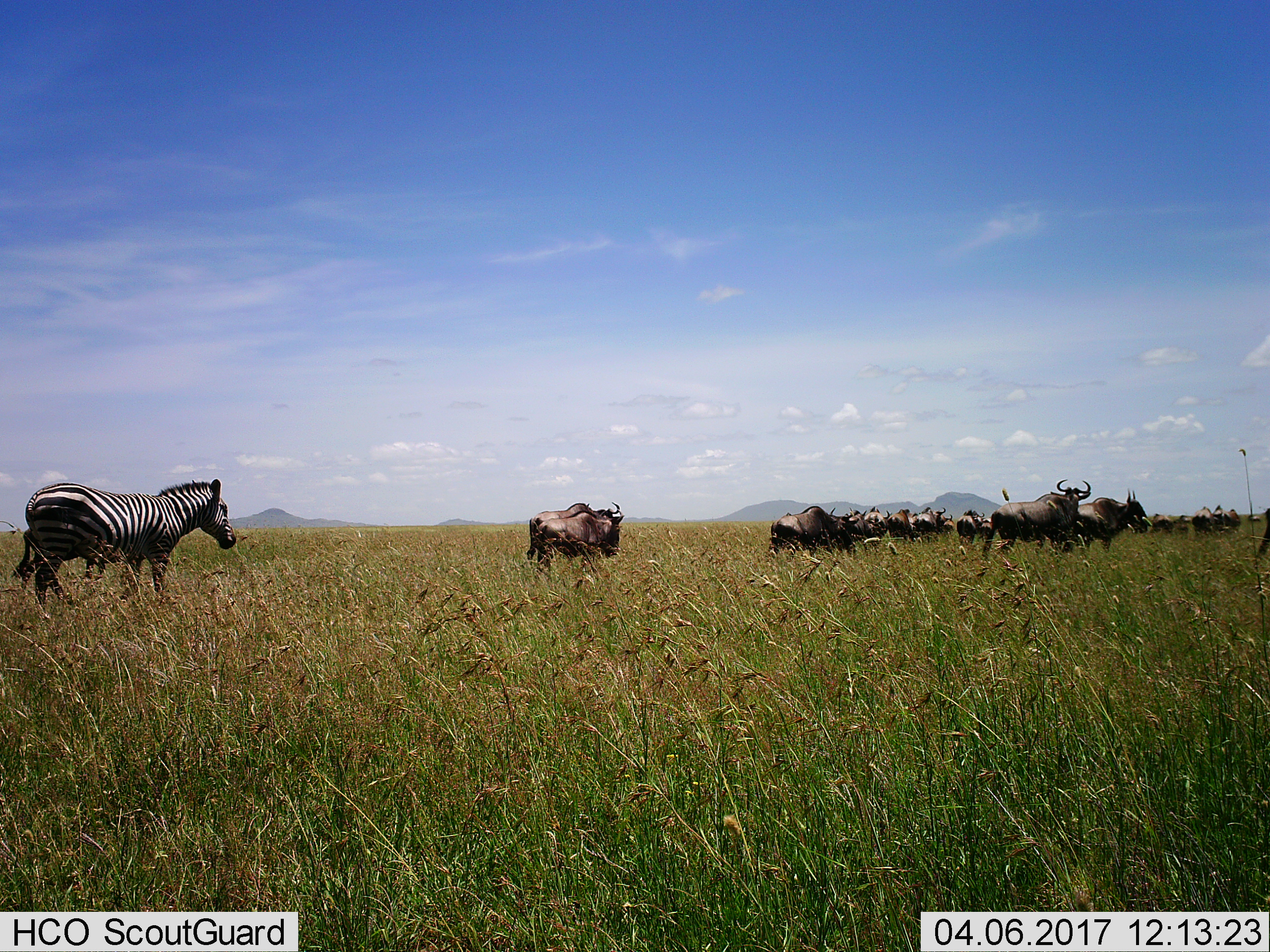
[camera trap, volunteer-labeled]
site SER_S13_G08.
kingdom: Animalia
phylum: Chordata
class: Mammalia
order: Artiodactyla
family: Bovidae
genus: Connochaetes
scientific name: Connochaetes taurinus taurinus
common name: blue wildebeest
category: wildebeestblue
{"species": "wildebeestblue (blue wildebeest) (Connochaetes taurinus taurinus)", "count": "11-50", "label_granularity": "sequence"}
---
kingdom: Animalia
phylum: Chordata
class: Mammalia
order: Perissodactyla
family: Equidae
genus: Equus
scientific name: Equus quagga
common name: plains zebra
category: zebraplains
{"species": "zebraplains (plains zebra) (Equus quagga)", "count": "1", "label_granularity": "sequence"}